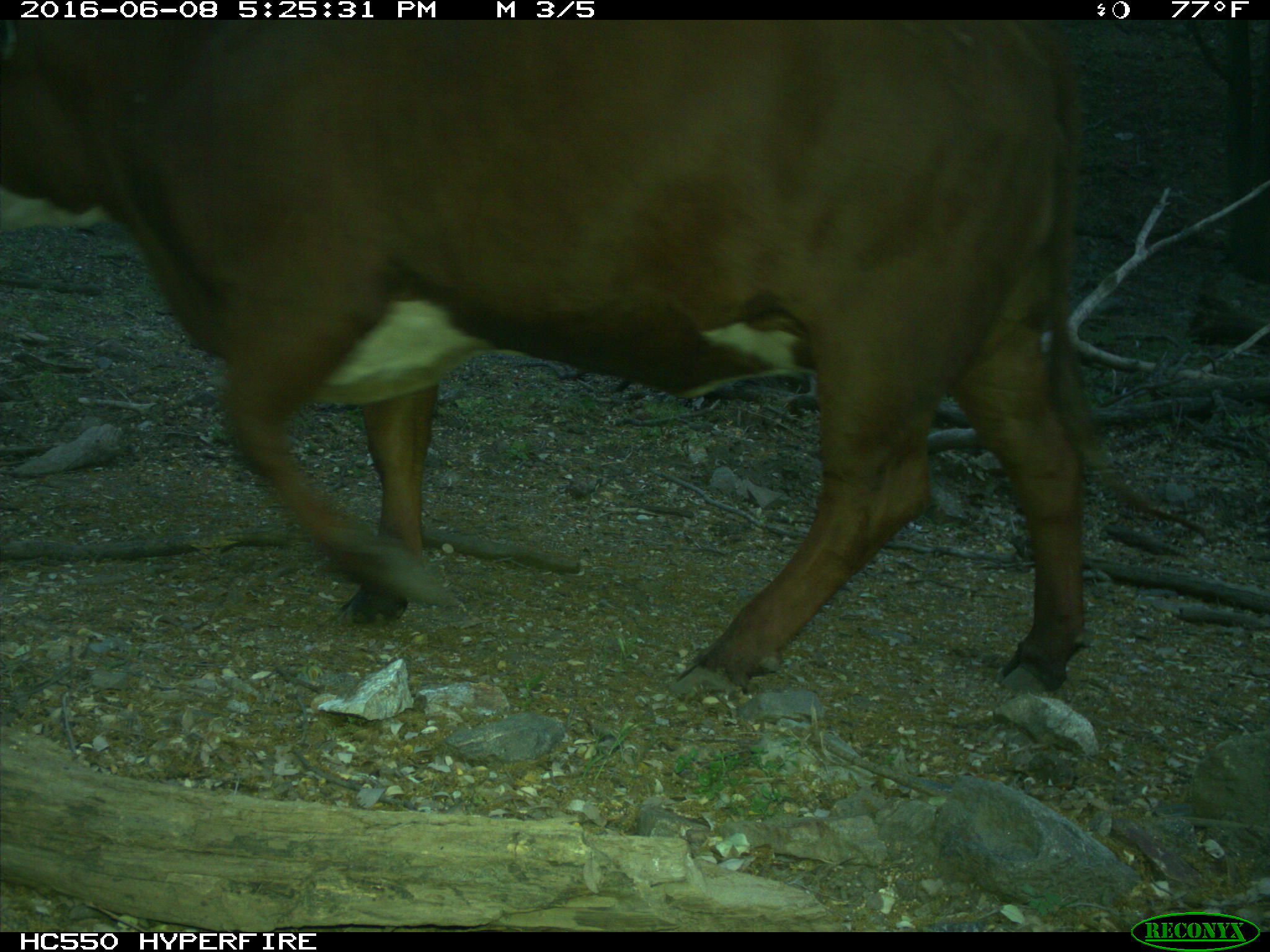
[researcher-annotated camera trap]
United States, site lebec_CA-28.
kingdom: Animalia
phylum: Chordata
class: Mammalia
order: Artiodactyla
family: Bovidae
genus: Bos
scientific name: Bos taurus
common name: domestic cow